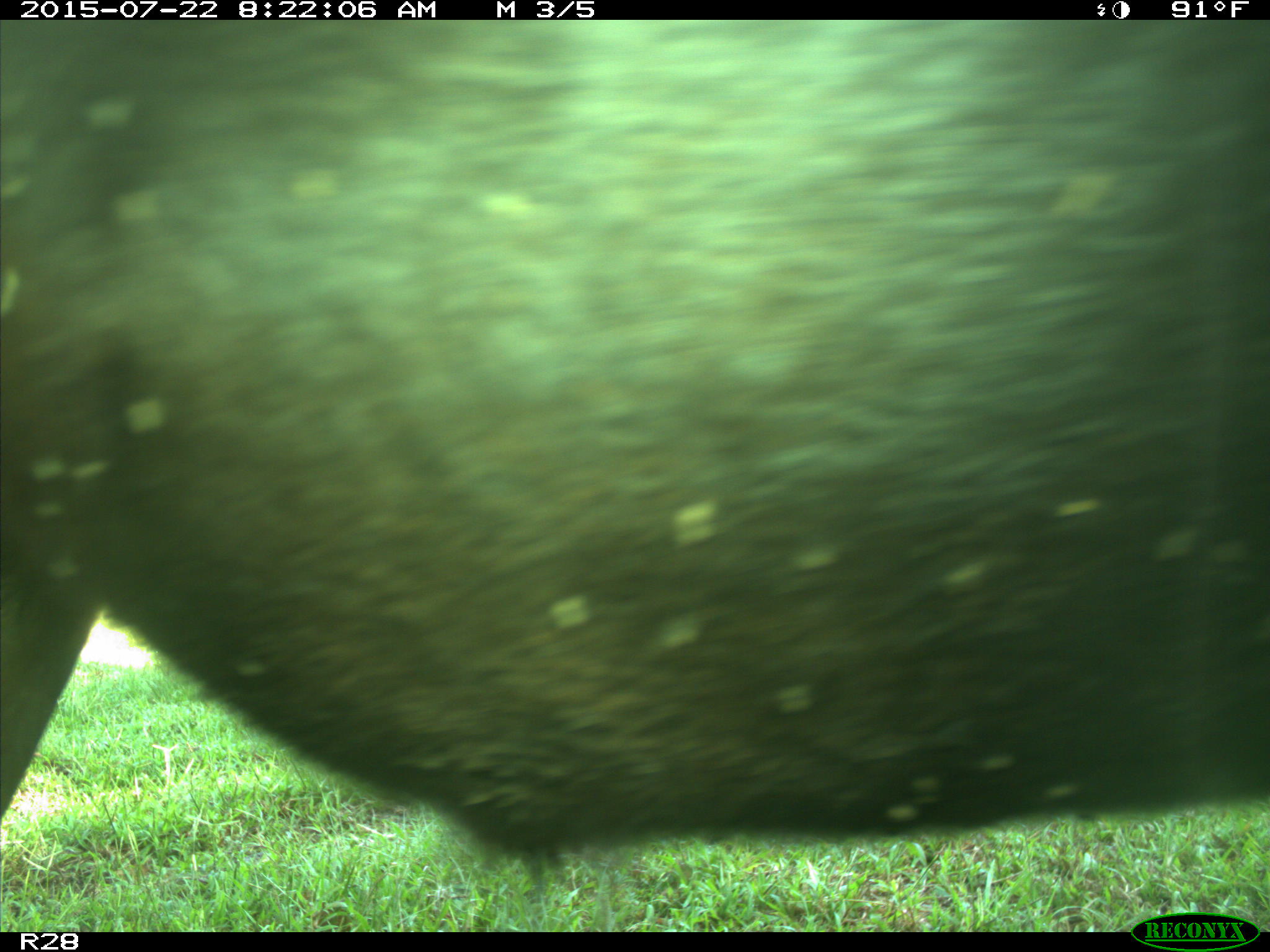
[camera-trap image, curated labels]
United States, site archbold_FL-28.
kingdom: Animalia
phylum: Chordata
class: Mammalia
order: Artiodactyla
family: Bovidae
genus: Bos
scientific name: Bos taurus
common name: domestic cow